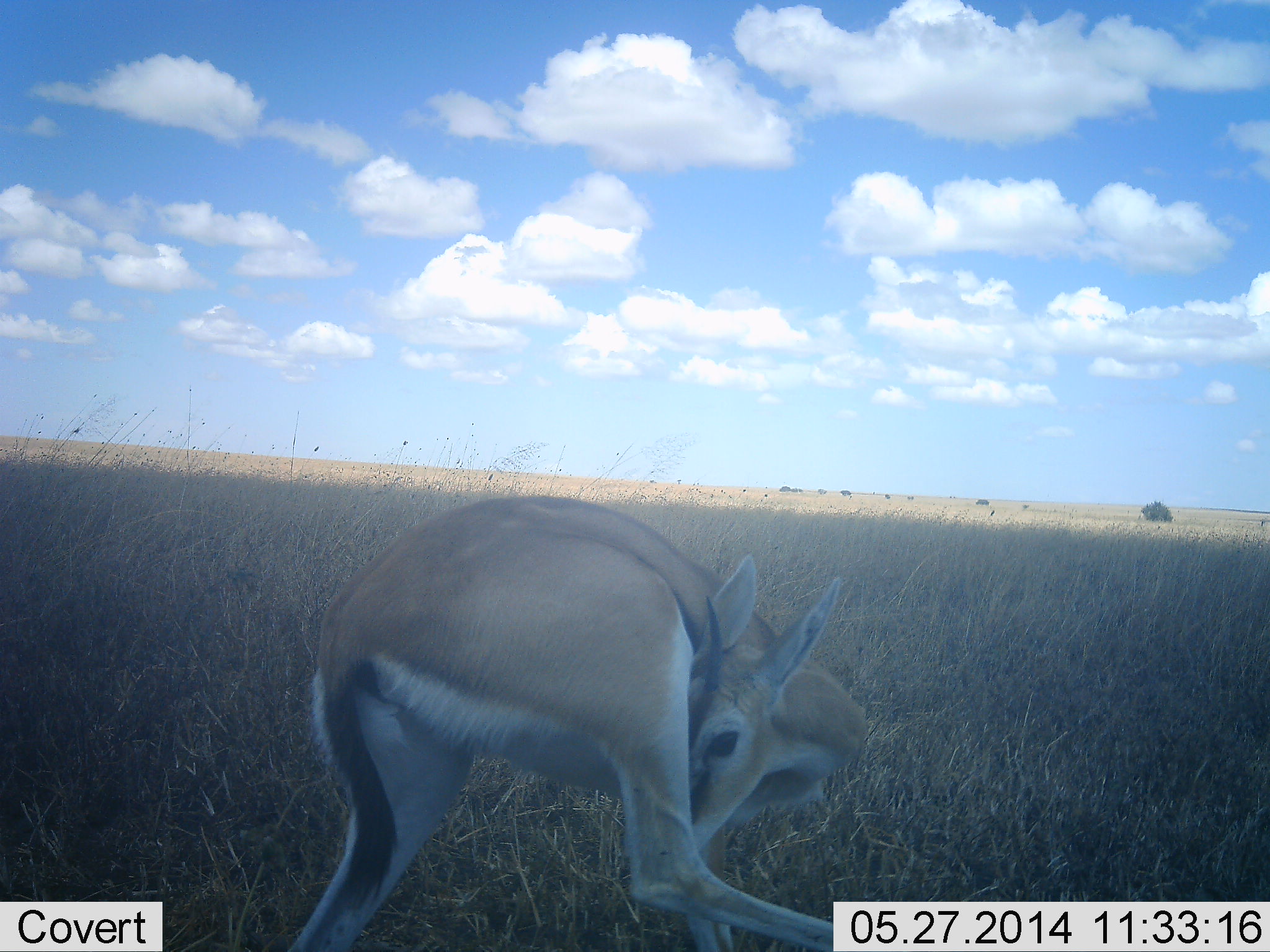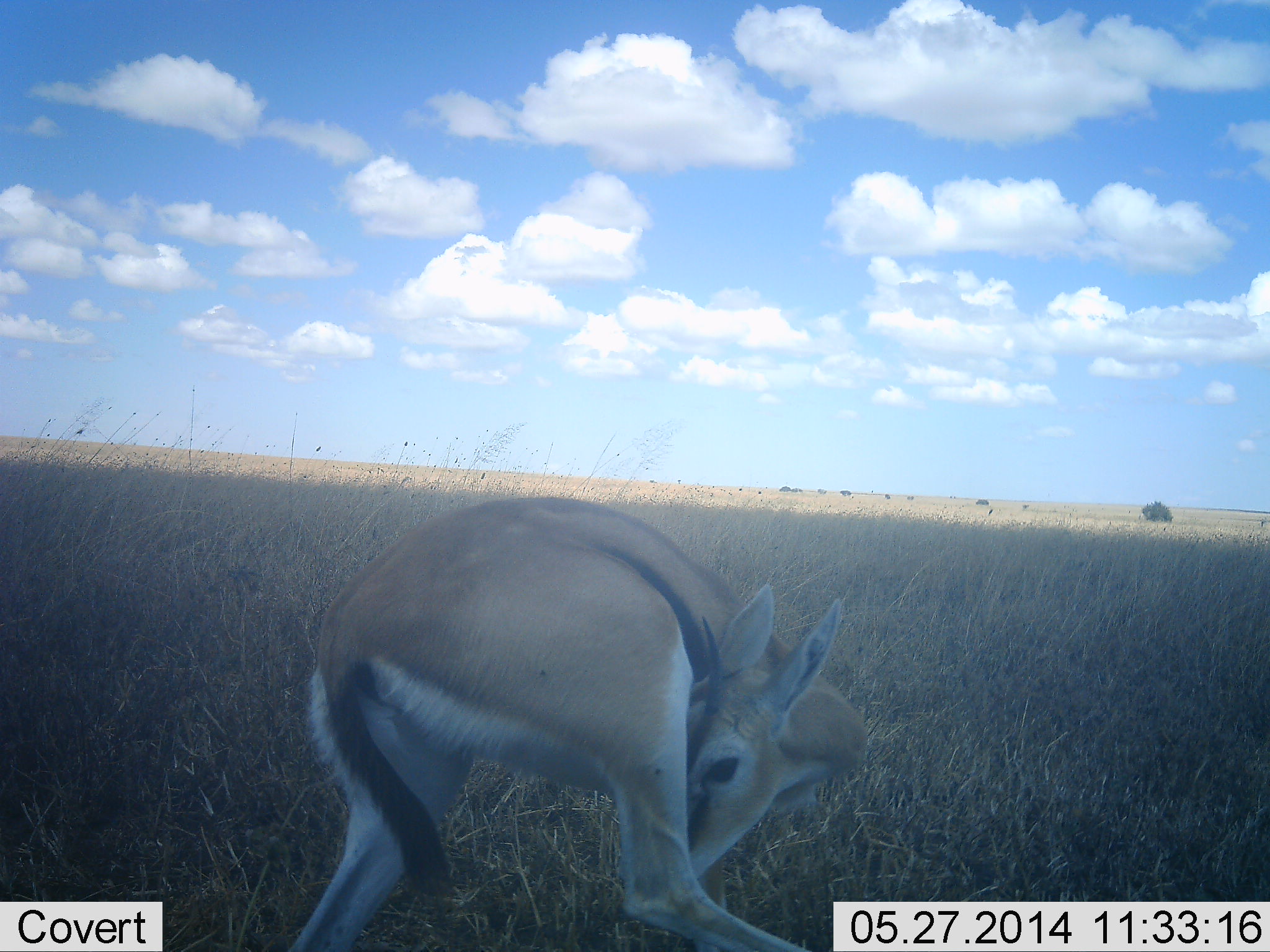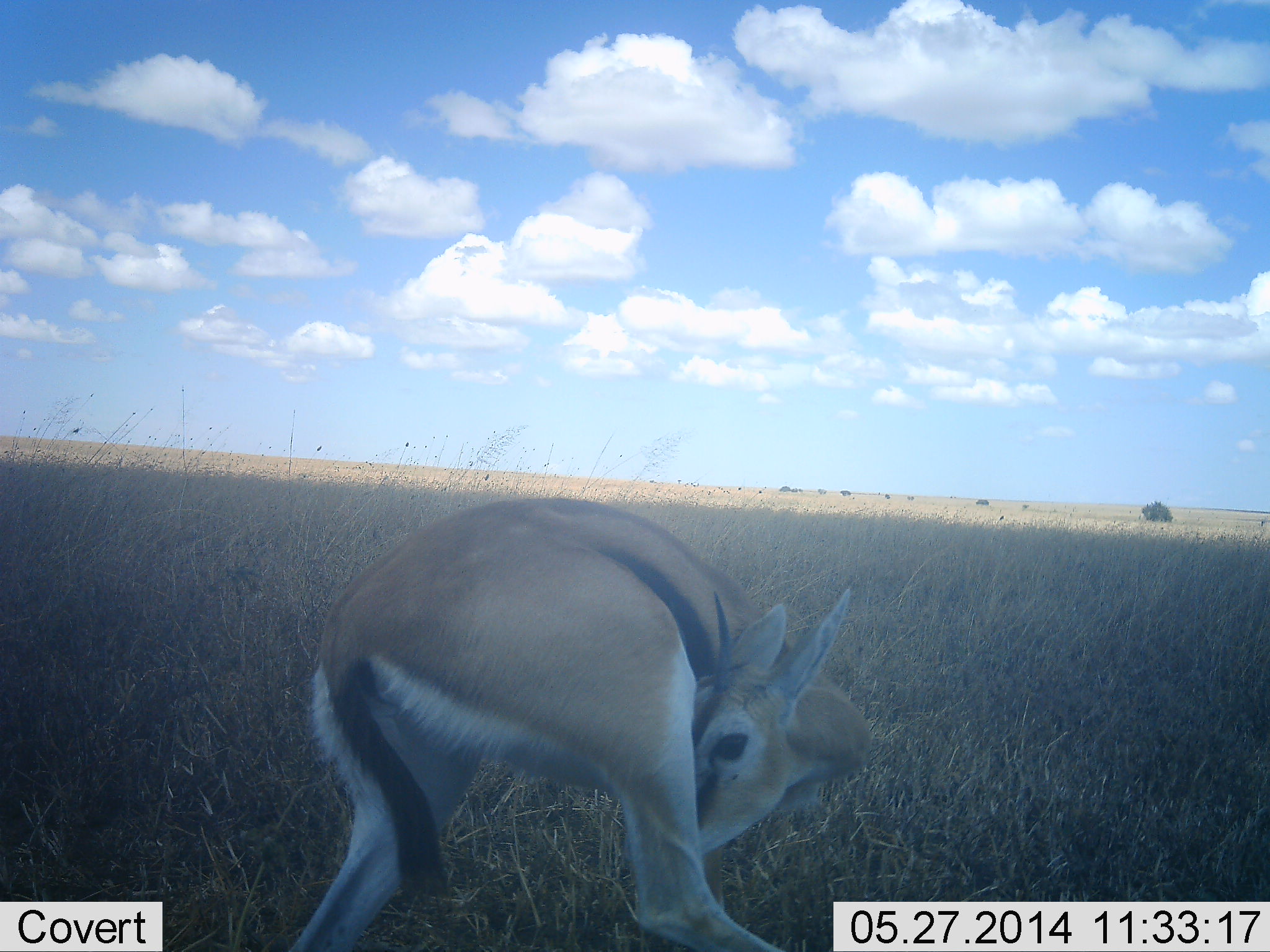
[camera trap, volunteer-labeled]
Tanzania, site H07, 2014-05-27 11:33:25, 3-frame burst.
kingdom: Animalia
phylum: Chordata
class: Mammalia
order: Artiodactyla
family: Bovidae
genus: Eudorcas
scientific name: Eudorcas thomsonii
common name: thomson's gazelle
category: gazellethomsons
Gazellethomsons (thomson's gazelle) (Eudorcas thomsonii), count 1. Behavior (volunteer vote fractions): standing 90%, resting 0%, moving 10%, interacting 10%. Young present (vote fraction): 10%. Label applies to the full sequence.